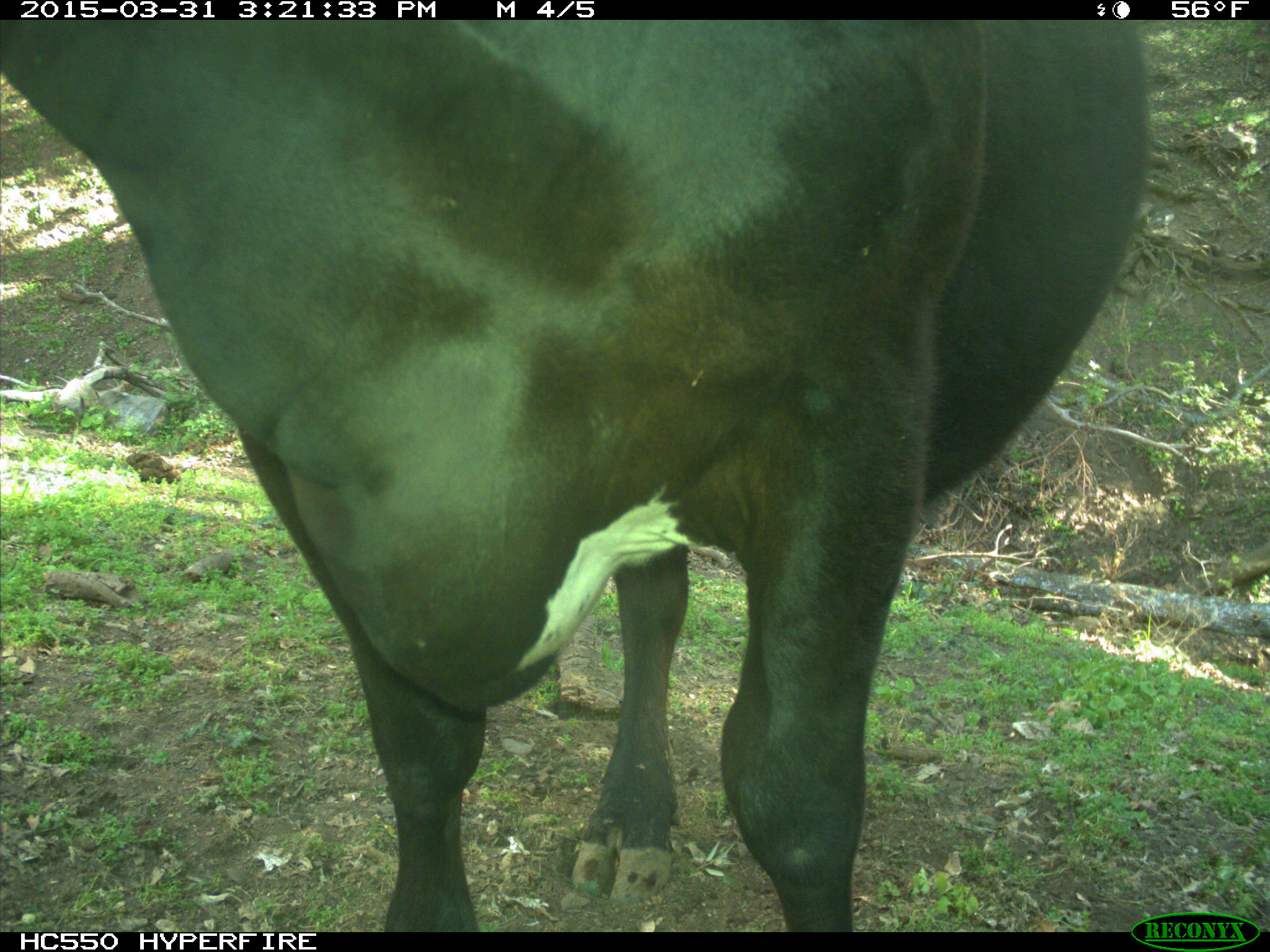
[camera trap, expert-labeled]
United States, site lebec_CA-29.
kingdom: Animalia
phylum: Chordata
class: Mammalia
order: Artiodactyla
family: Bovidae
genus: Bos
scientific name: Bos taurus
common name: domestic cow